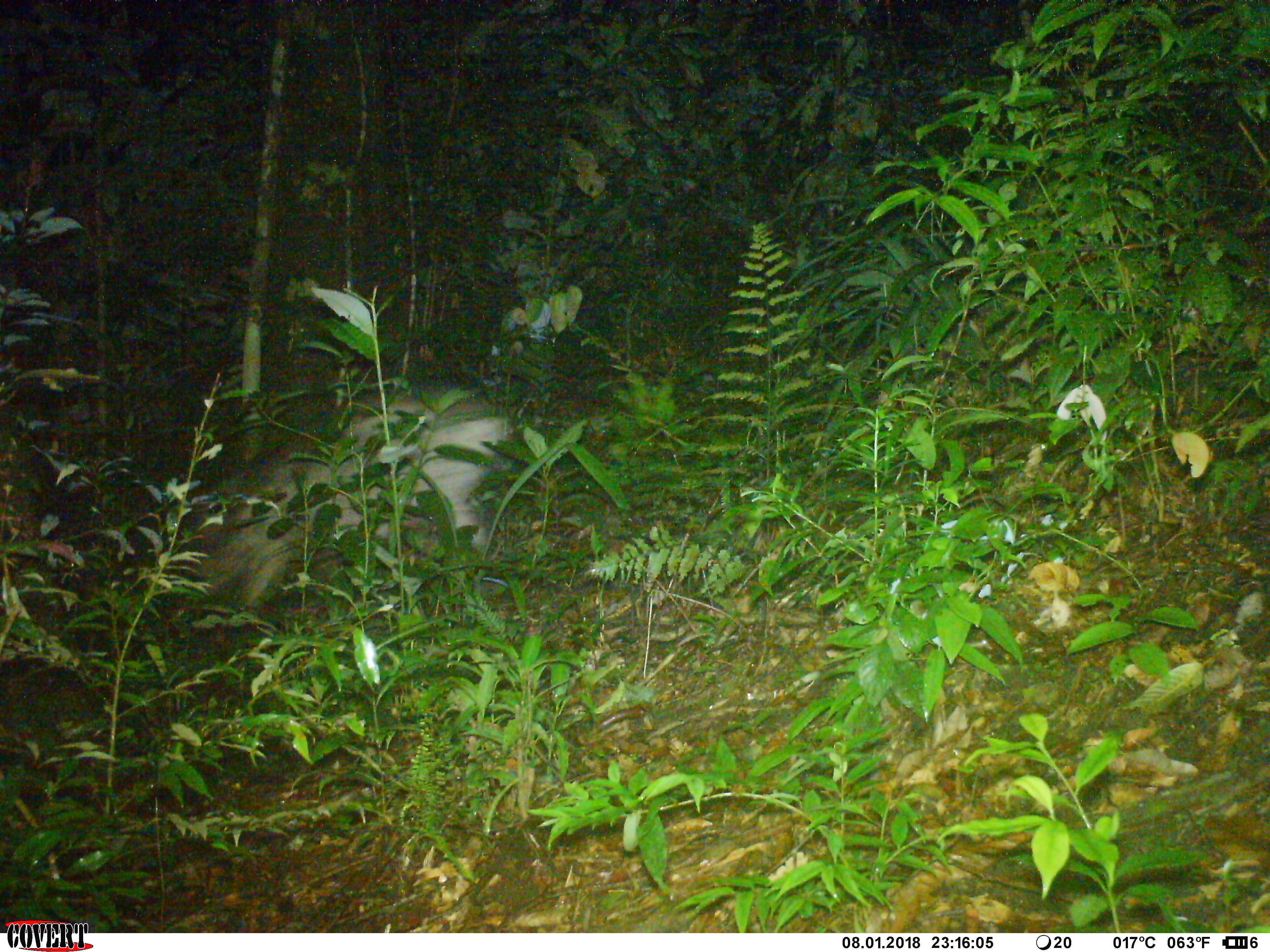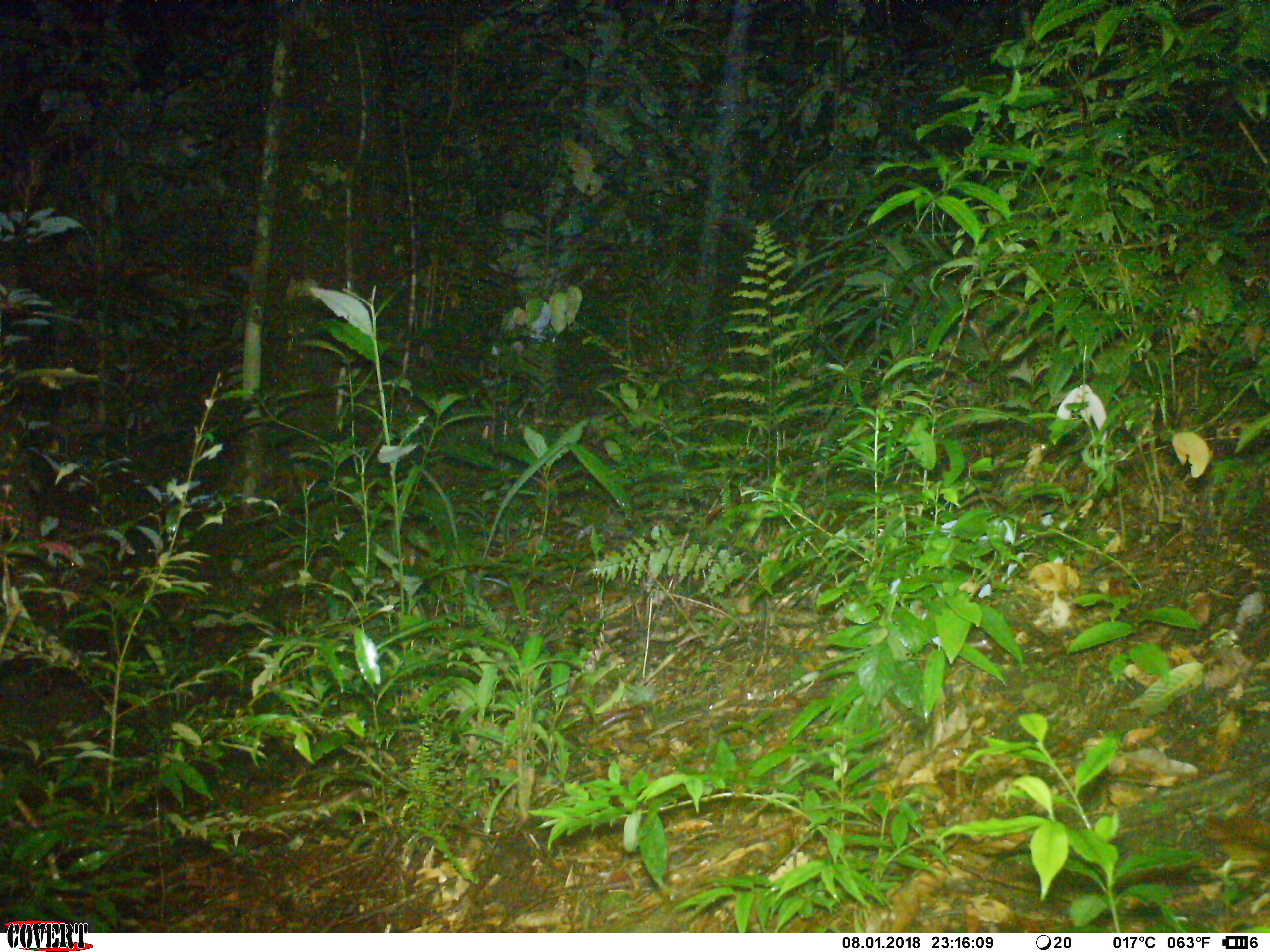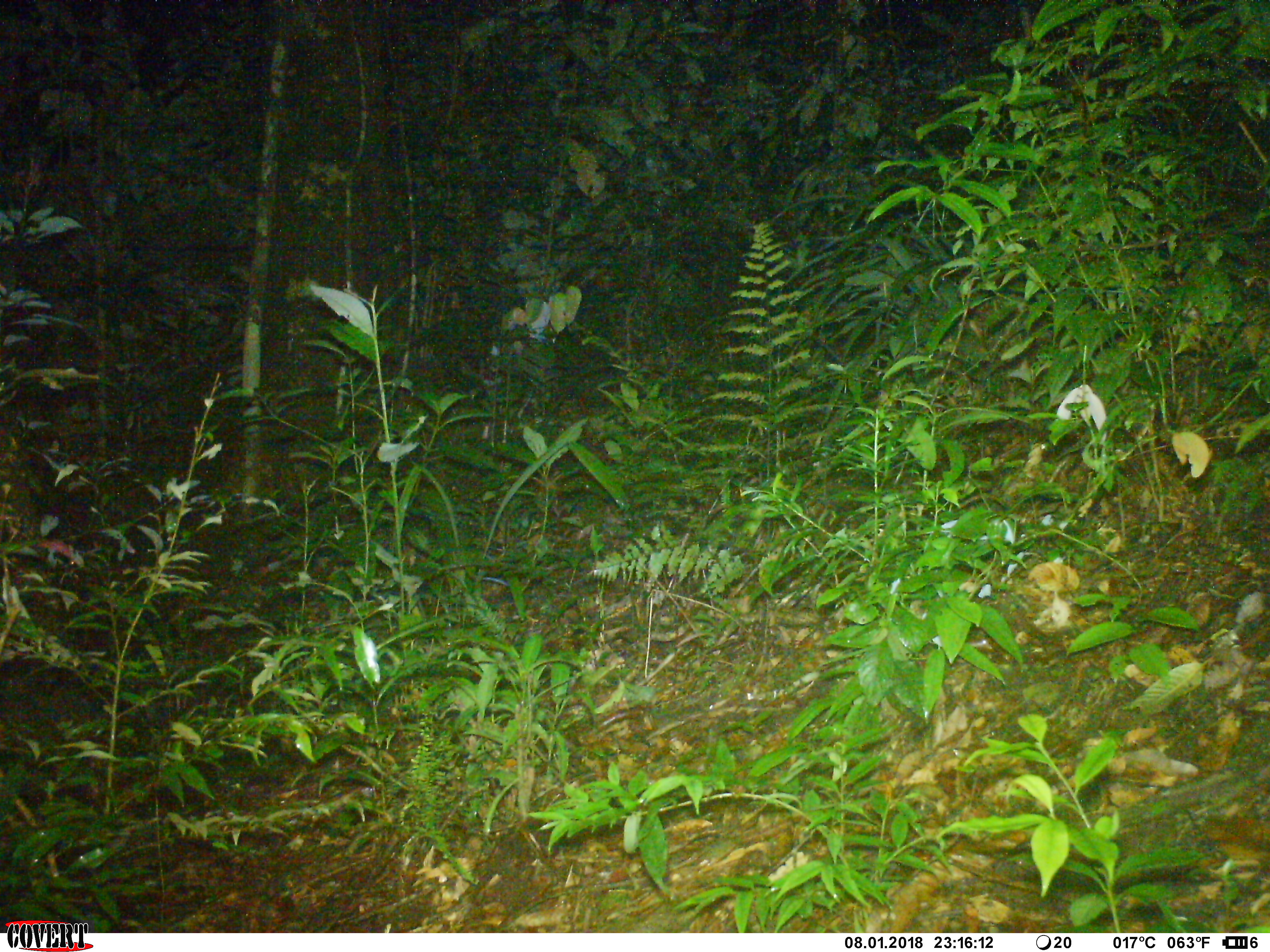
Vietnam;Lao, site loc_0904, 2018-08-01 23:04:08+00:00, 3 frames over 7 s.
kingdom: Animalia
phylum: Chordata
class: Mammalia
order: Artiodactyla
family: Suidae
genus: Sus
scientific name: Sus scrofa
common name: eurasian wild pig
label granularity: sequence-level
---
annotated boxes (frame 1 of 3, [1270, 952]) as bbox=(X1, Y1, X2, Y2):
eurasian wild pig: bbox=(125, 385, 513, 649)